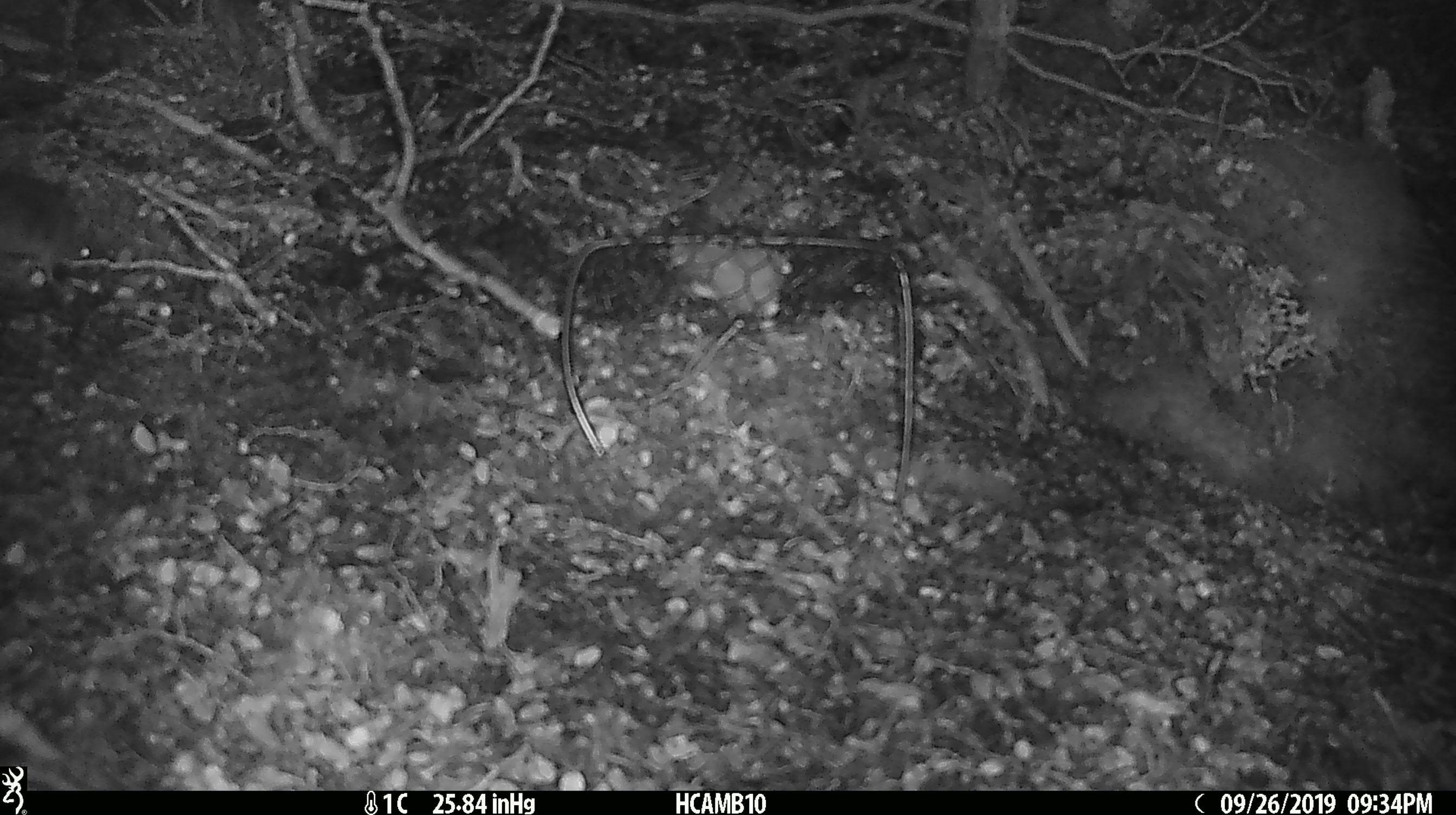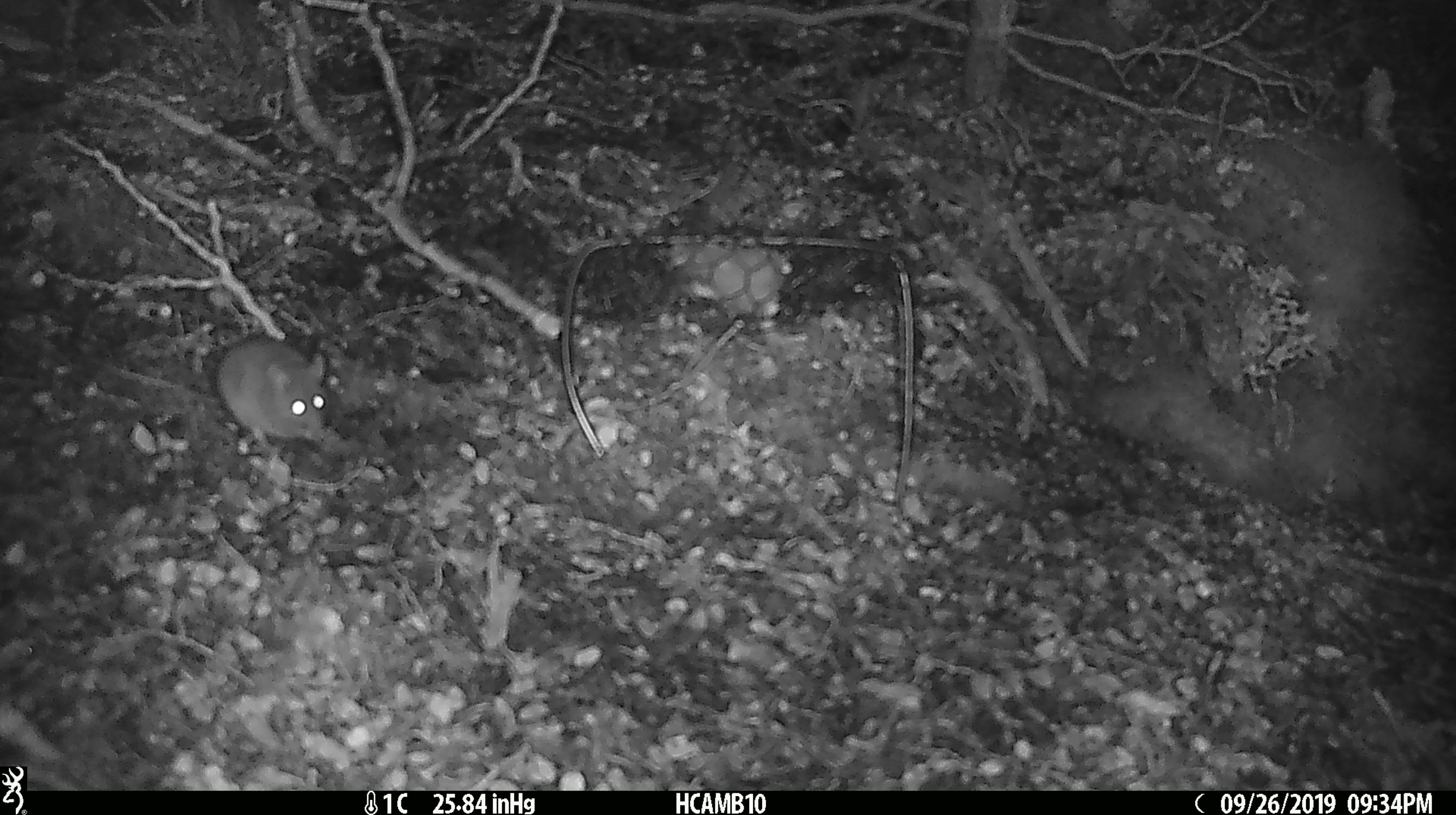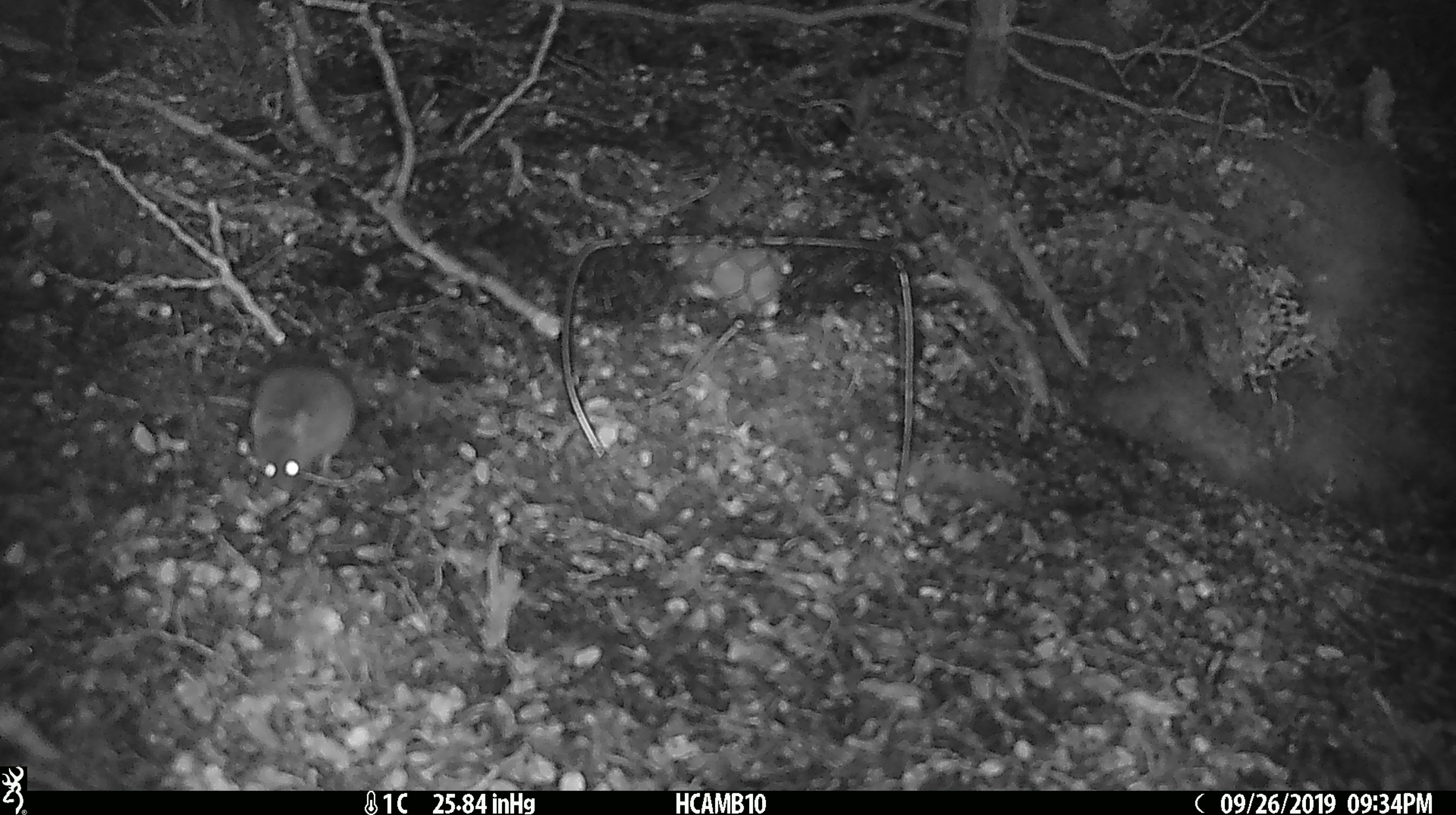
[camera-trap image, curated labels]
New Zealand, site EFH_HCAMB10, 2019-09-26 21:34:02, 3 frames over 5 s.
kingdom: Animalia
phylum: Chordata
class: Mammalia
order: Rodentia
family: Muridae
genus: Mus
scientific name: Mus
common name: mouse